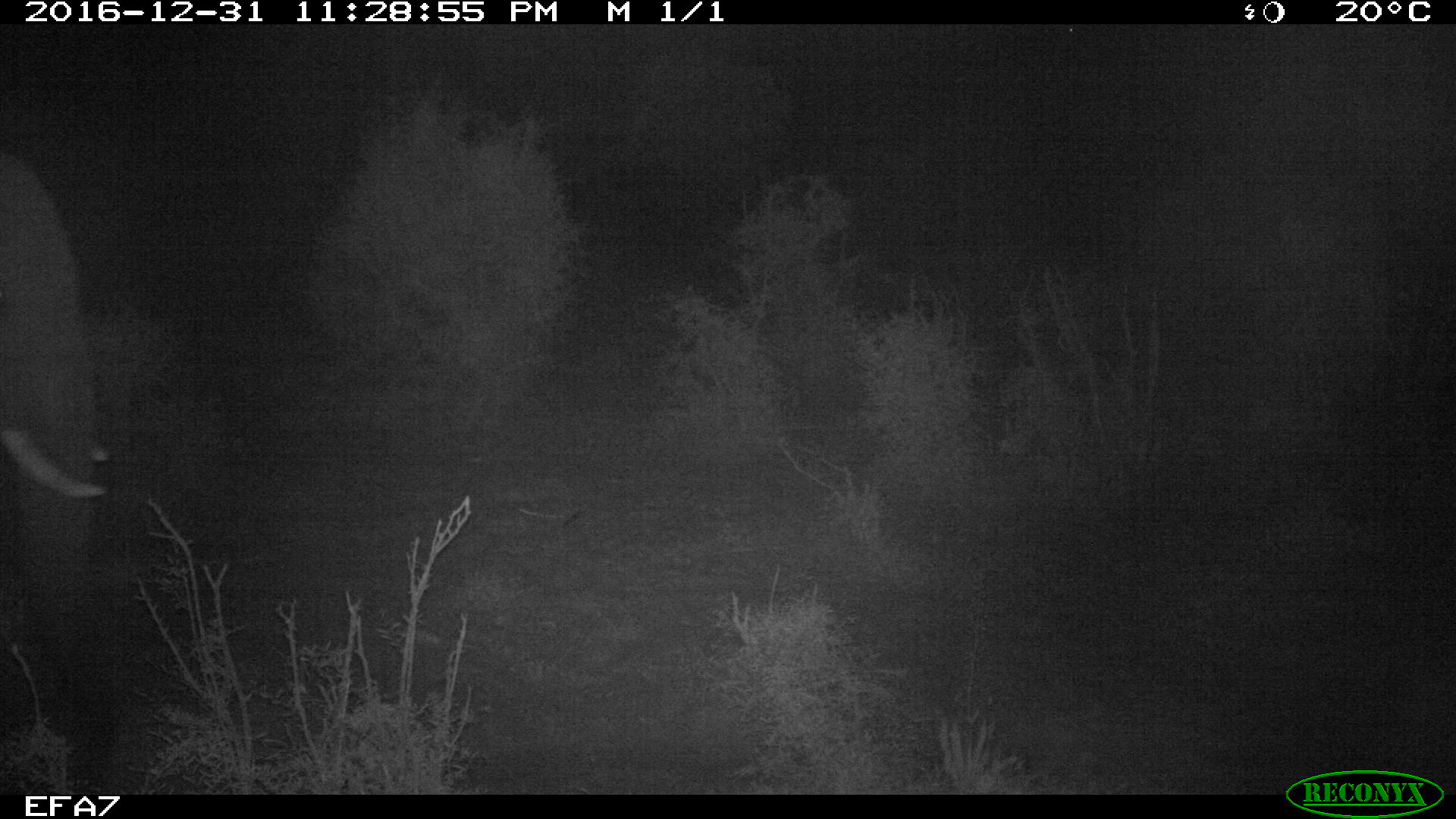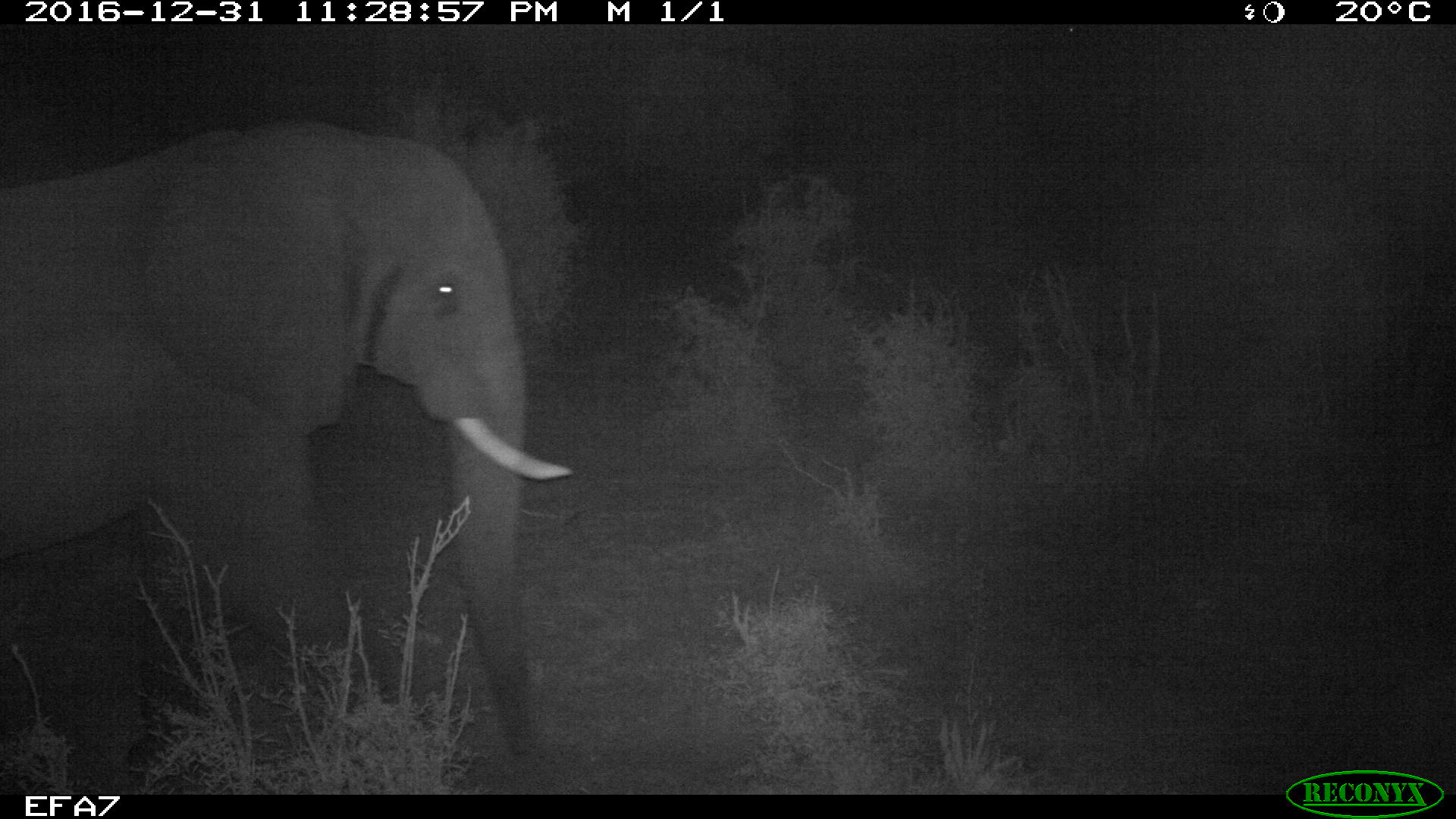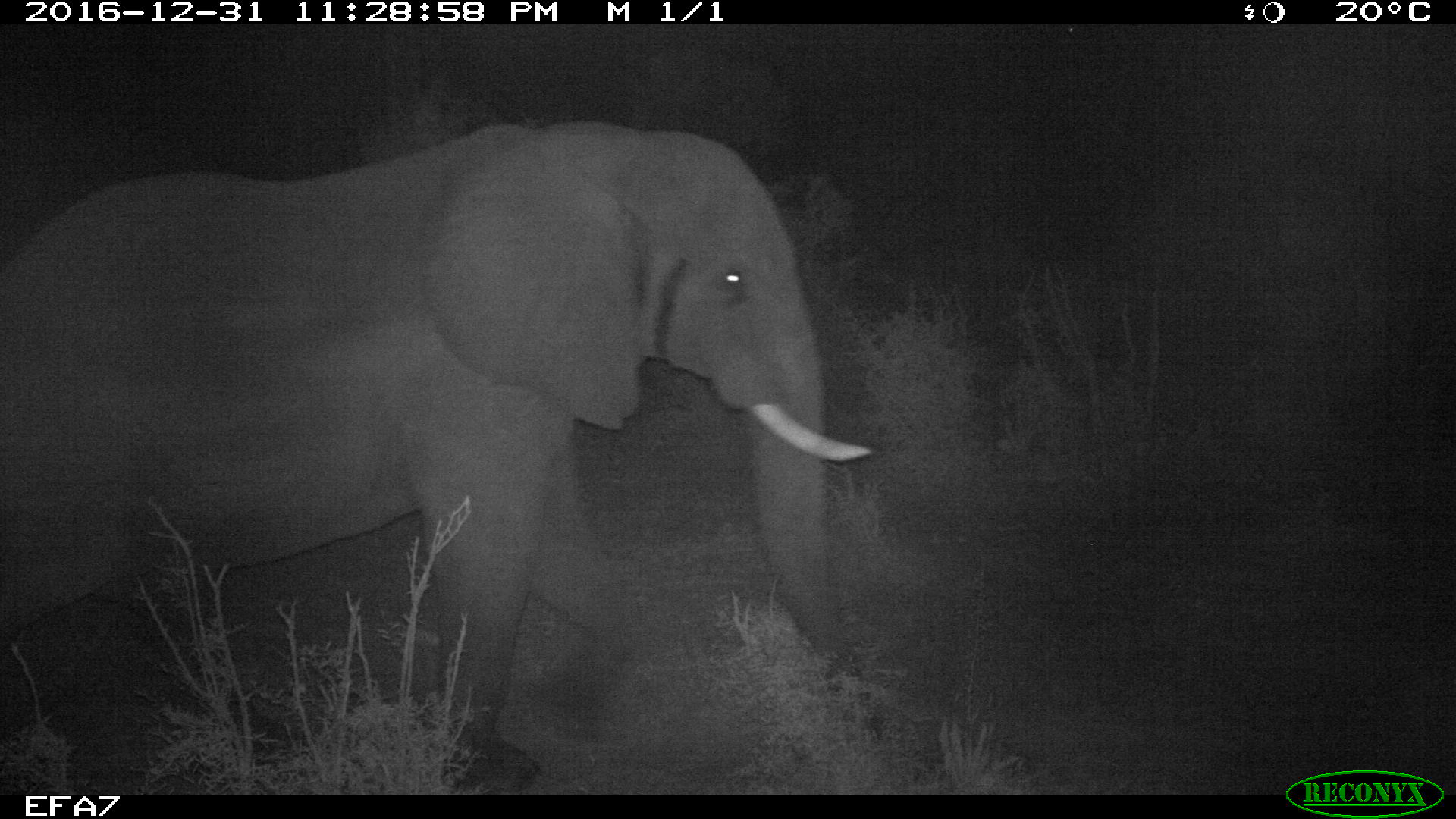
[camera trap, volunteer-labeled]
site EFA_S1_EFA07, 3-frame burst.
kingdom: Animalia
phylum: Chordata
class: Mammalia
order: Proboscidea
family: Elephantidae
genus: Loxodonta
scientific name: Loxodonta africana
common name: african bush elephant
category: elephant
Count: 1.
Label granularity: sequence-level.